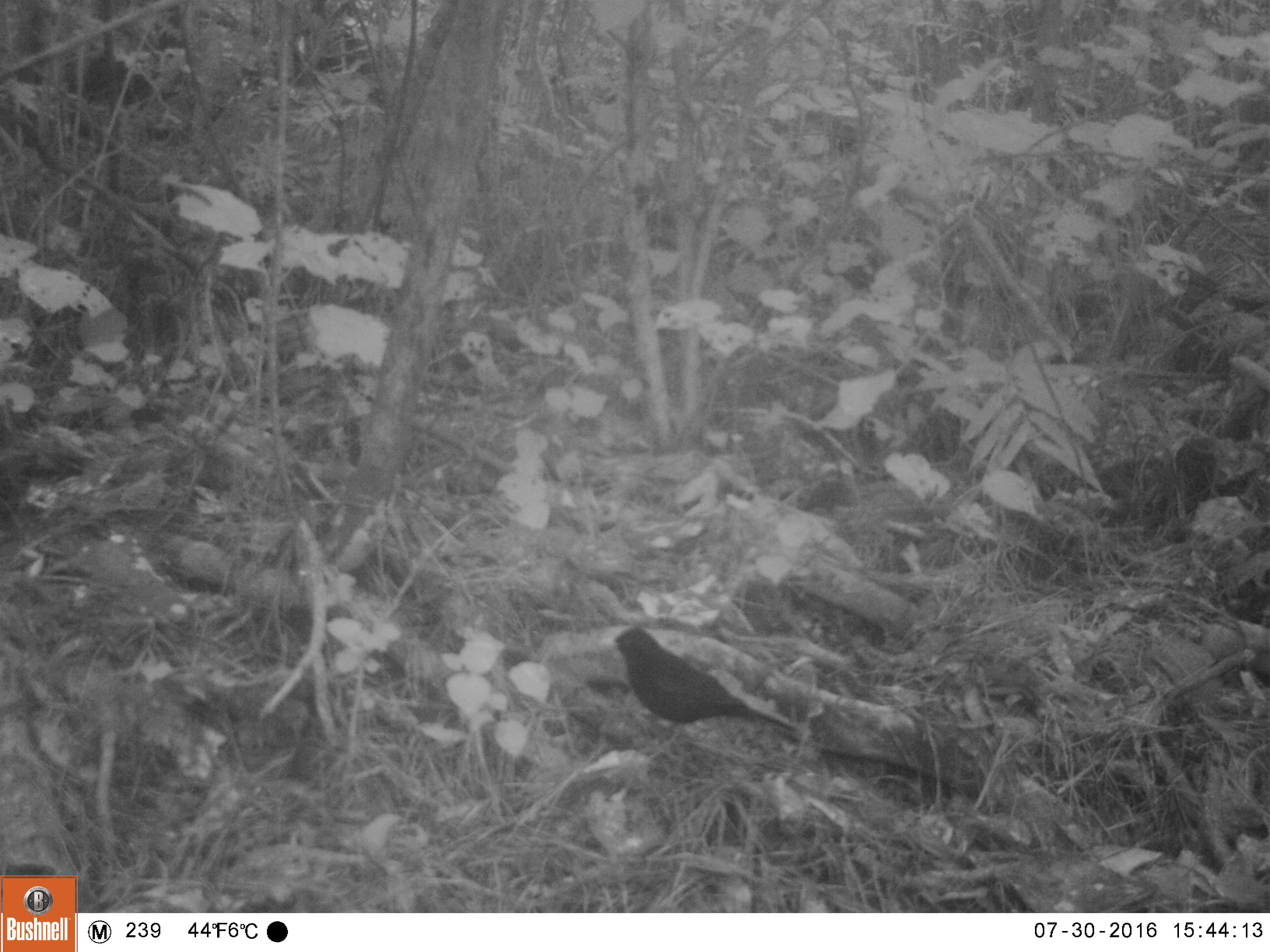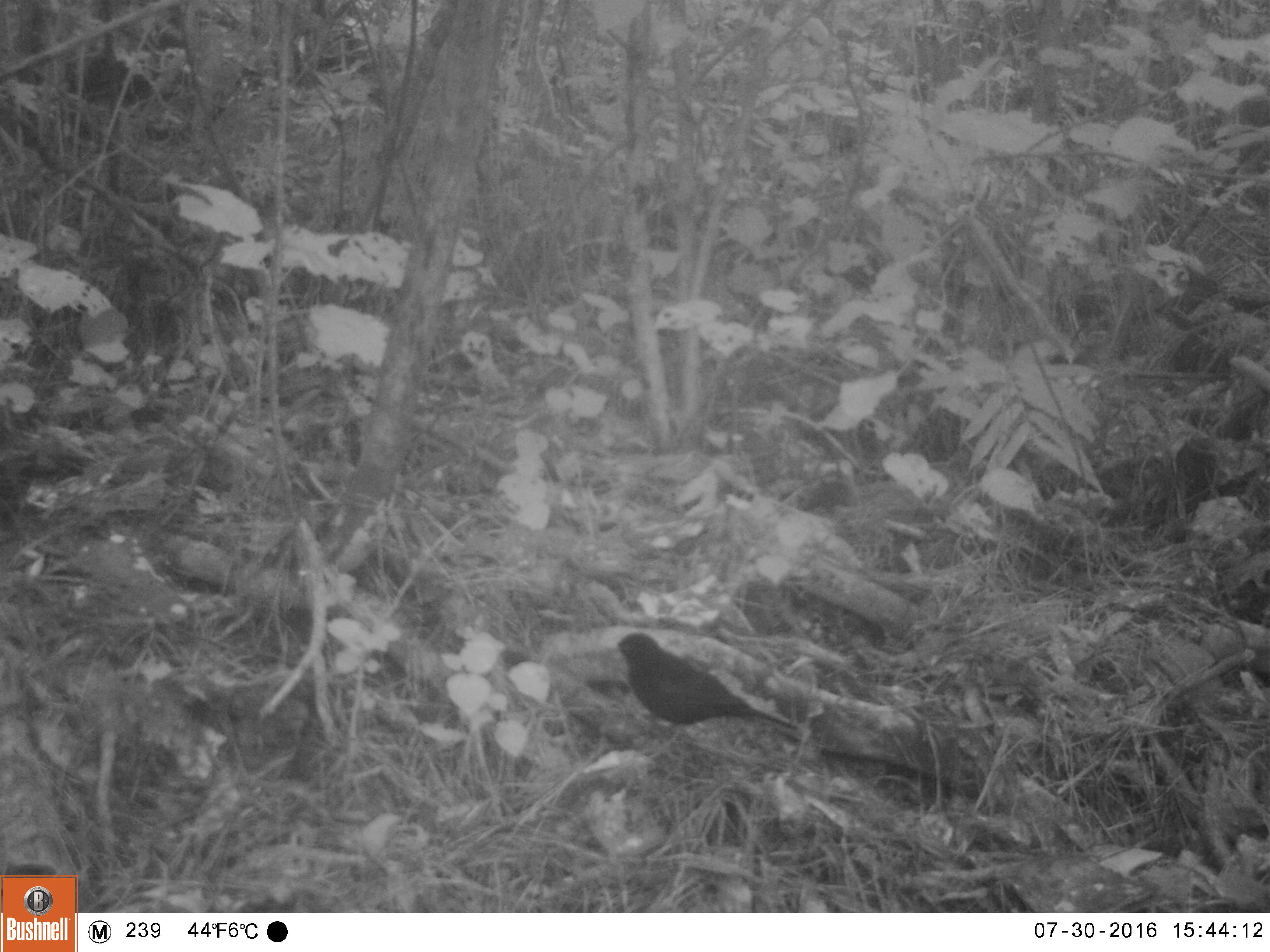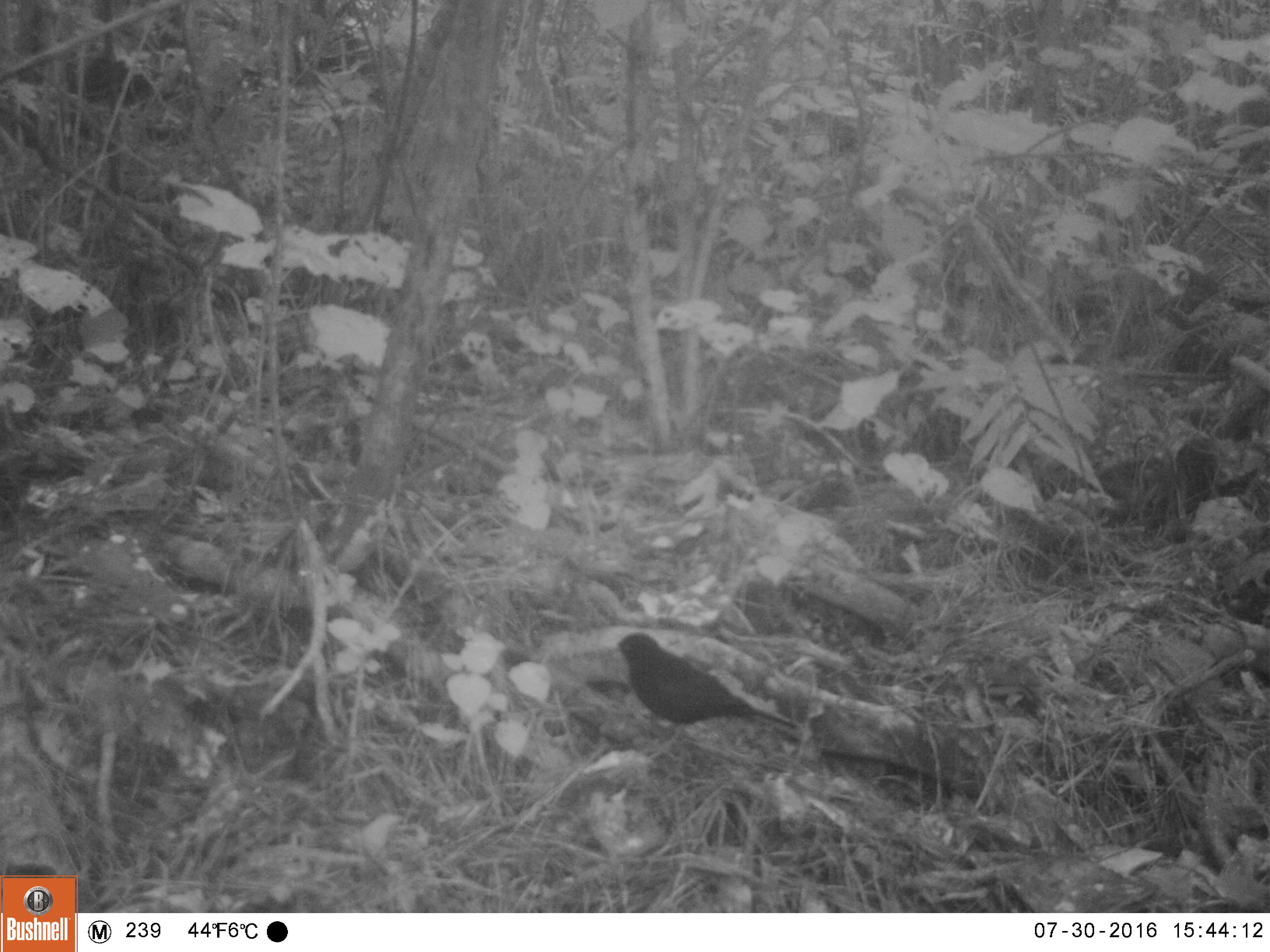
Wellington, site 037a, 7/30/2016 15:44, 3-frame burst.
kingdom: Animalia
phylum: Chordata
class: Aves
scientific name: Aves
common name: bird